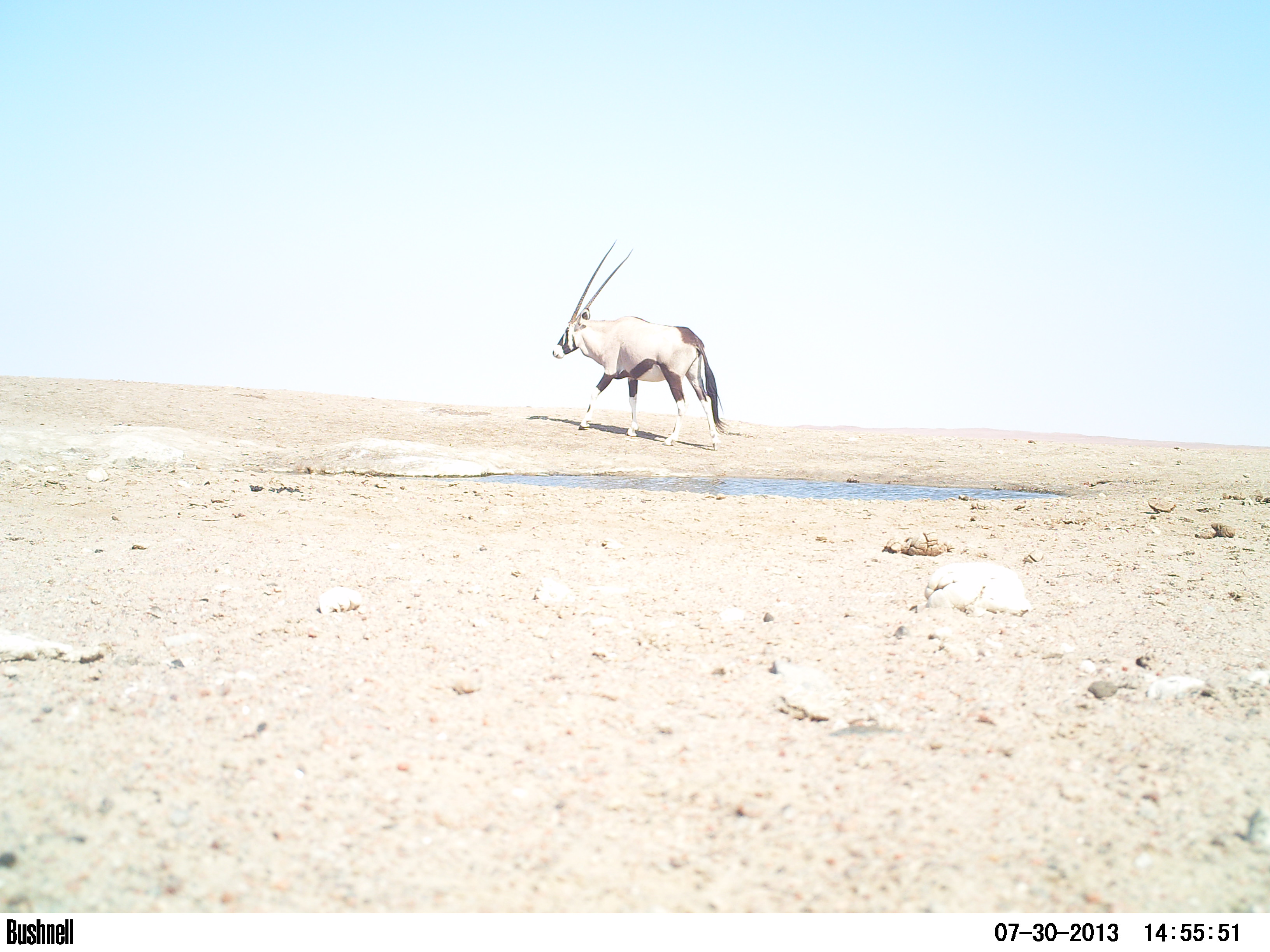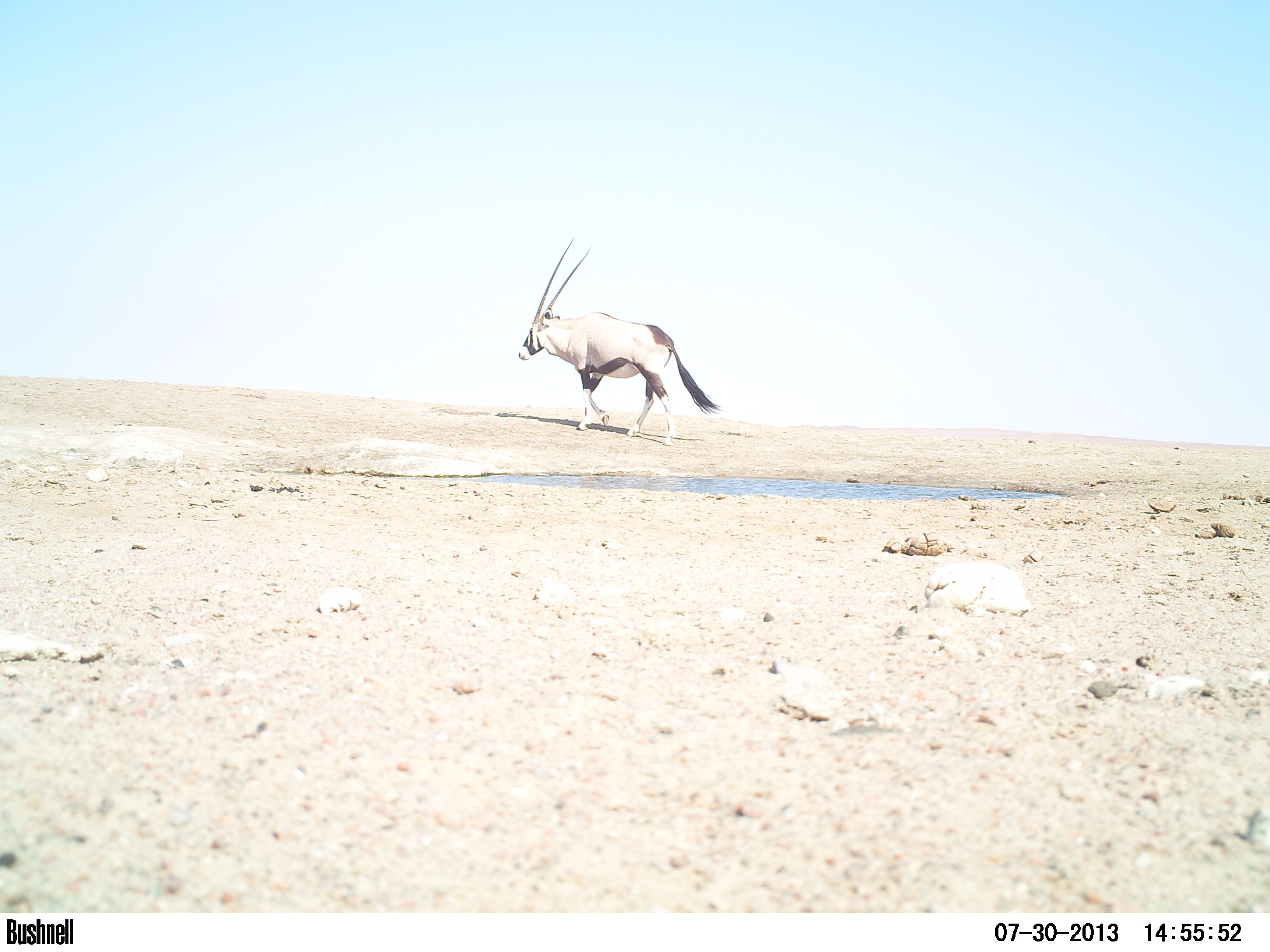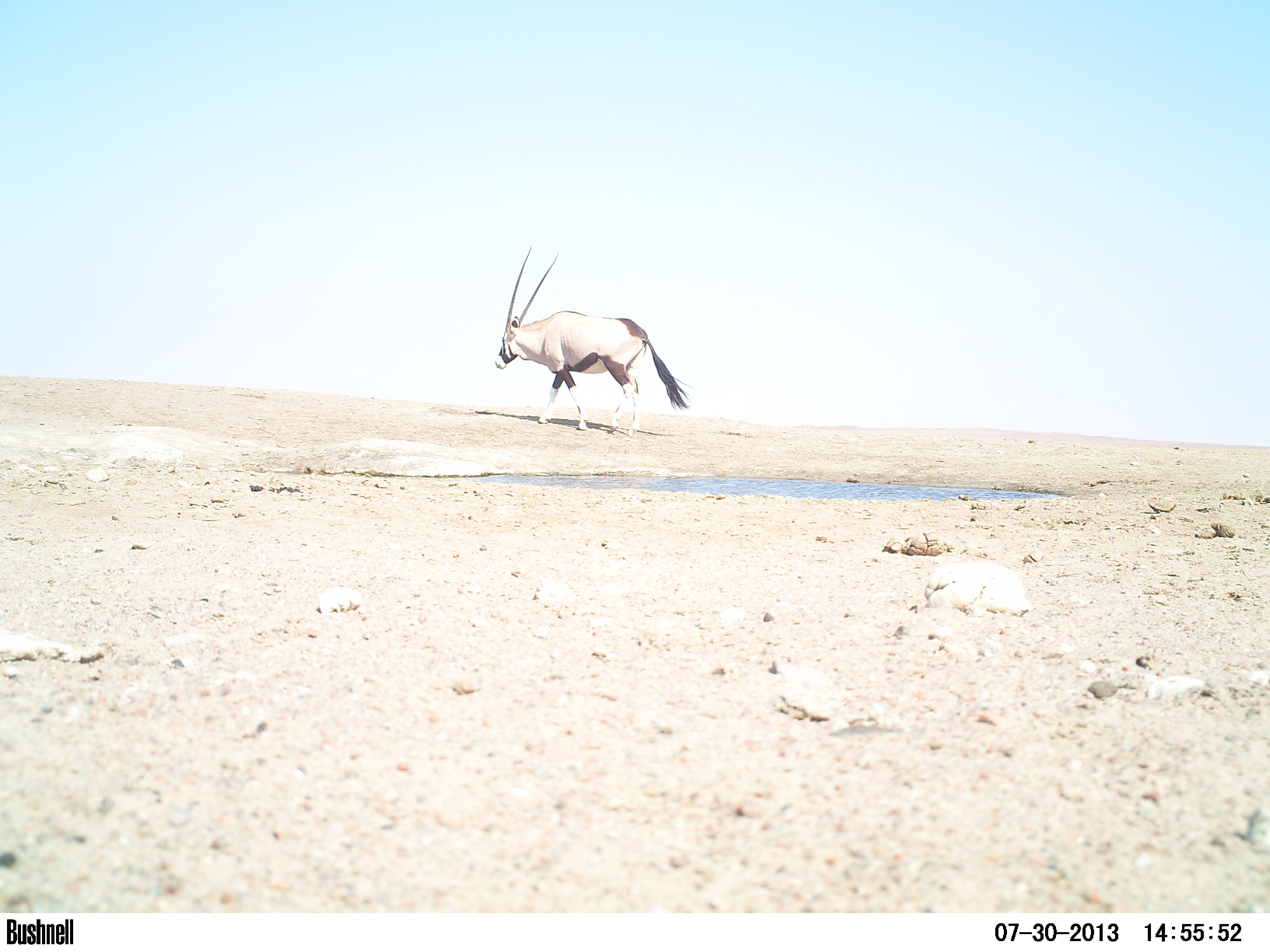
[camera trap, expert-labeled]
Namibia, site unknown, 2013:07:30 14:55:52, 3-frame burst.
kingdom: Animalia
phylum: Chordata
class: Mammalia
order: Artiodactyla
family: Bovidae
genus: Oryx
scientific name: Oryx gazella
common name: gemsbok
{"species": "Oryx gazella (gemsbok)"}